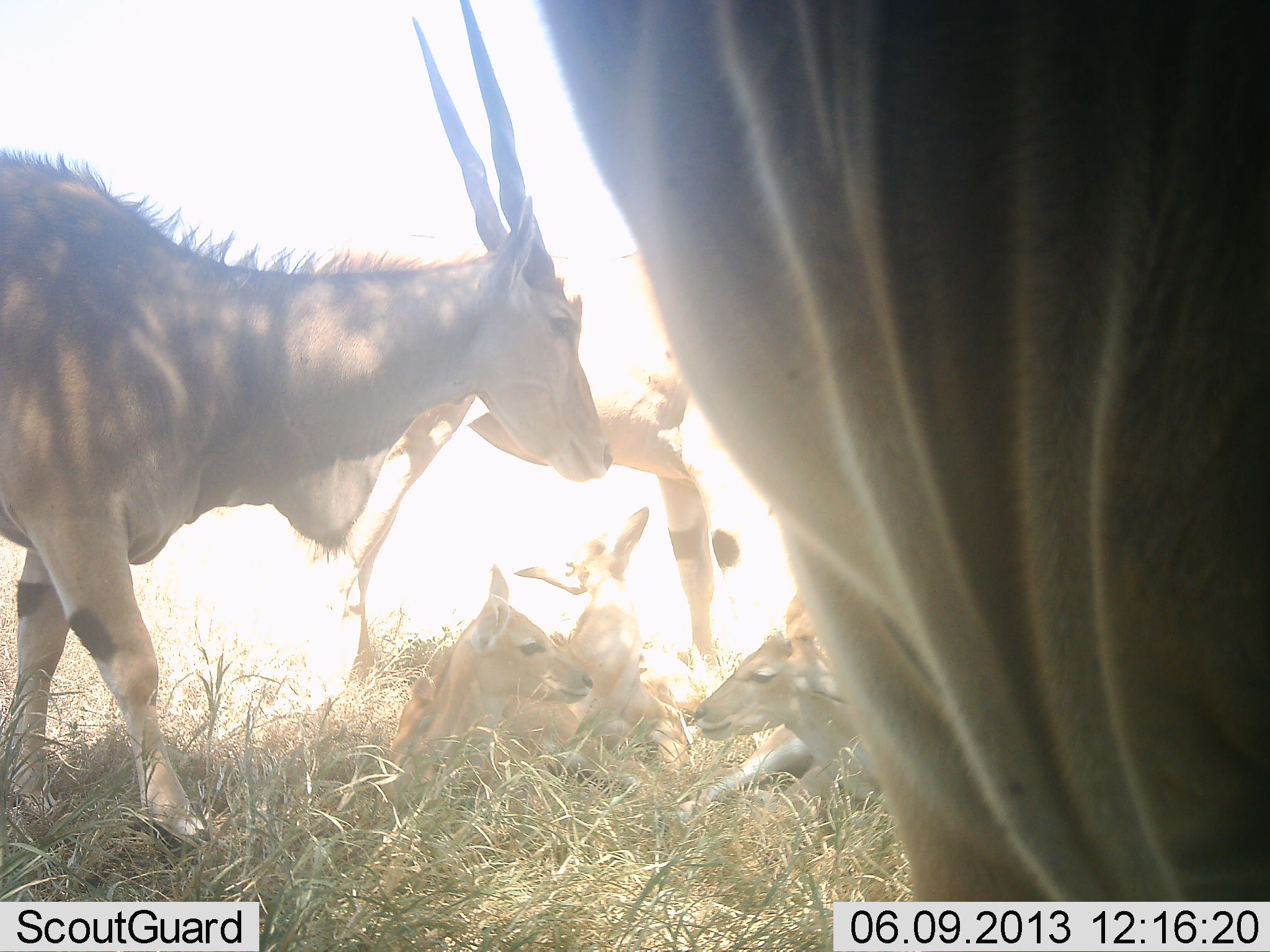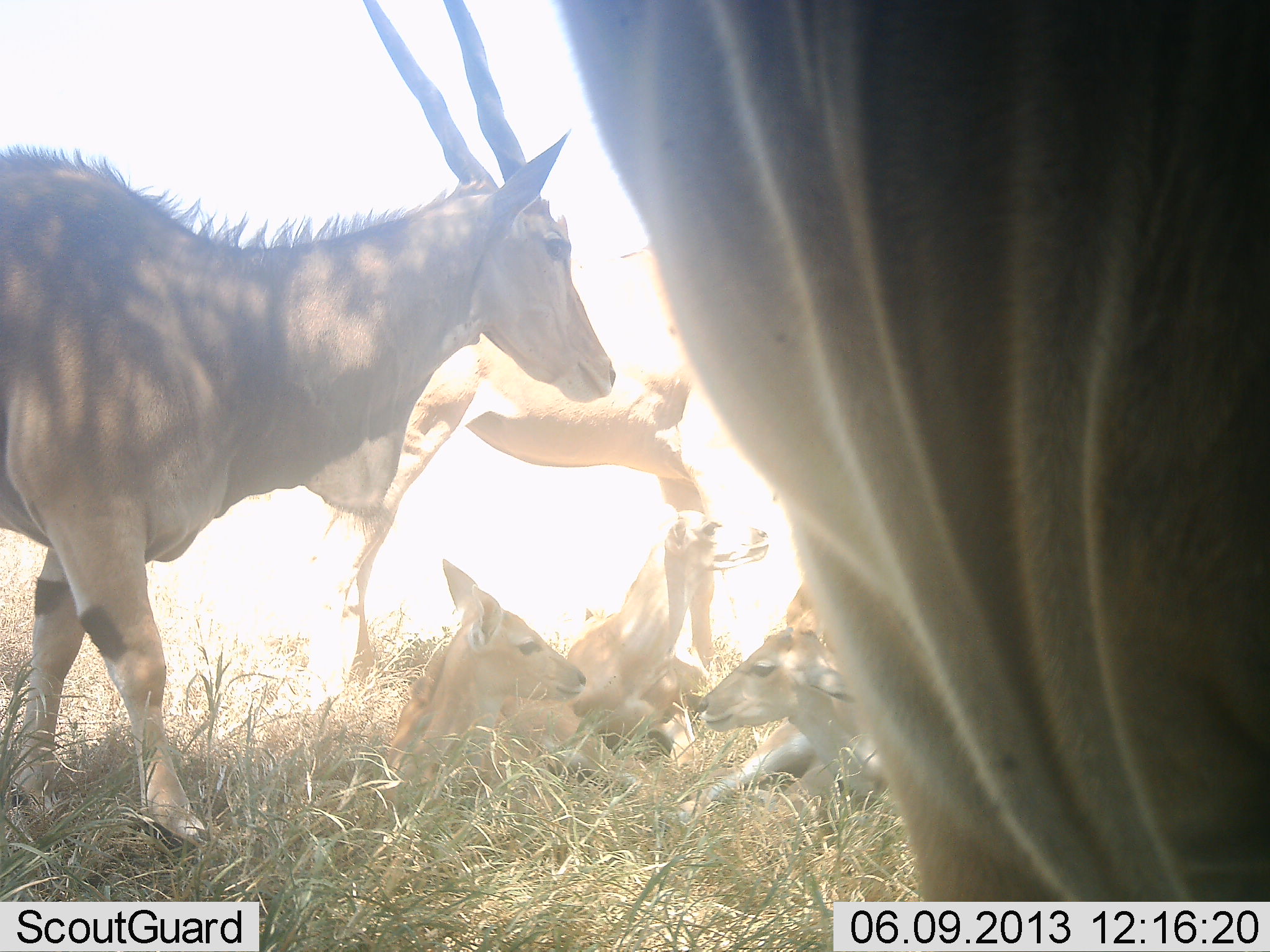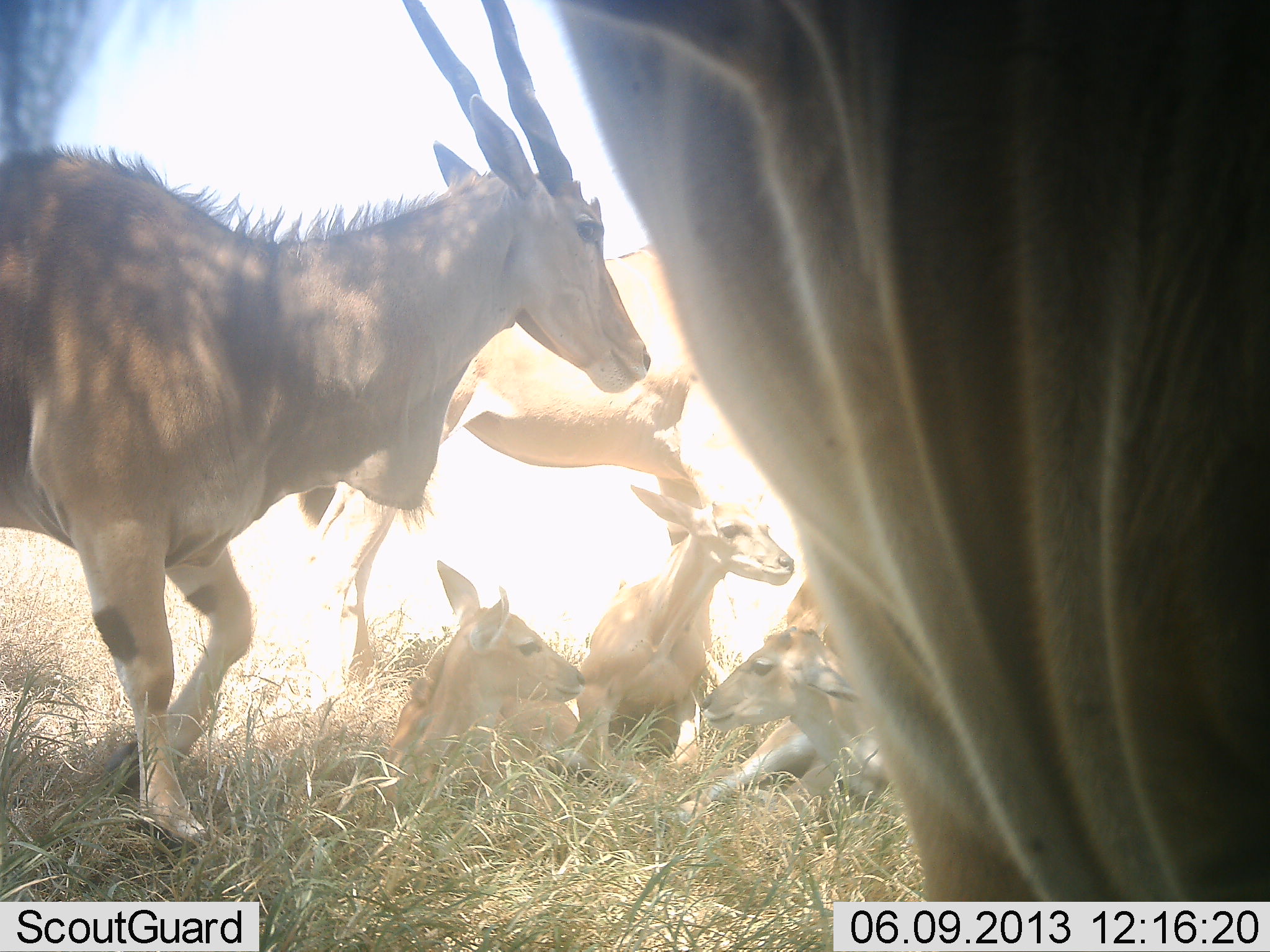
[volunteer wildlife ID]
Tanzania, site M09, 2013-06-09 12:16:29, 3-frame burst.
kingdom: Animalia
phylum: Chordata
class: Mammalia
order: Artiodactyla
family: Bovidae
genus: Tragelaphus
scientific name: Tragelaphus oryx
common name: eland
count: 6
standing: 92%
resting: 96%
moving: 4%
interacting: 4%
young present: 67%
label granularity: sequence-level